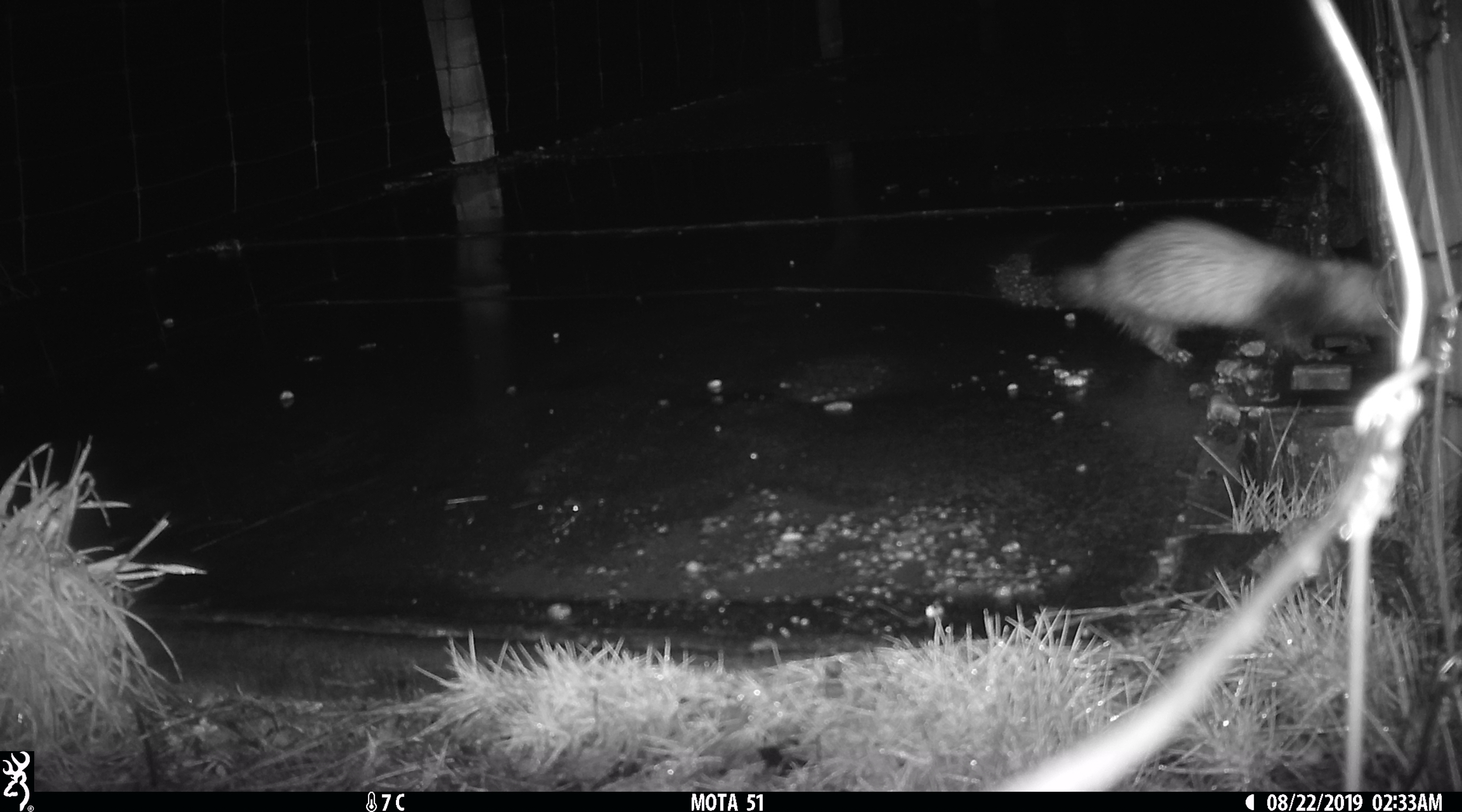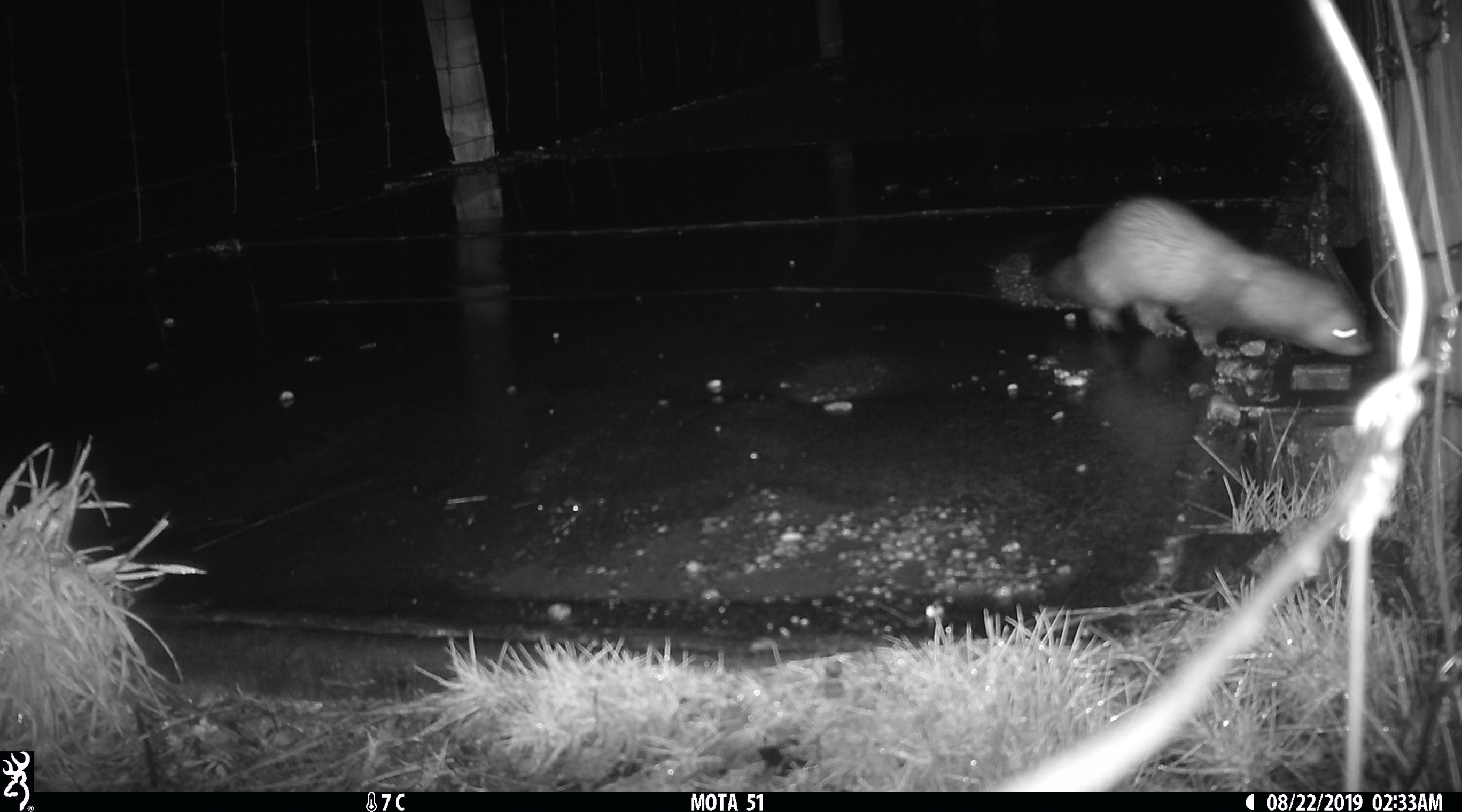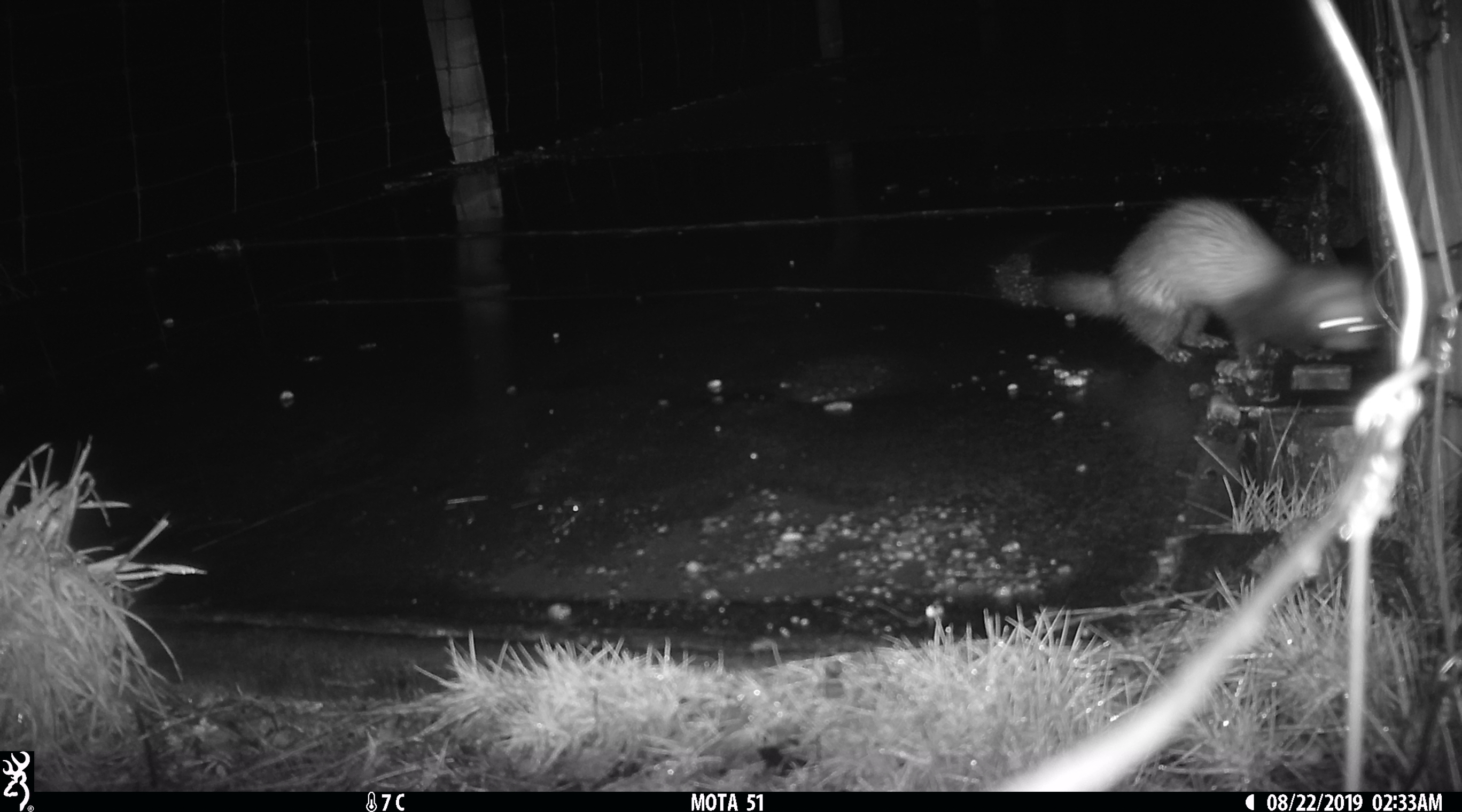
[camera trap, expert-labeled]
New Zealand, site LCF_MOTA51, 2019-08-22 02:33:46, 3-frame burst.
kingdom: Animalia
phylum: Chordata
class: Mammalia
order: Carnivora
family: Mustelidae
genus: Mustela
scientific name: Mustela furo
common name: ferret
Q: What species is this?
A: Ferret (Mustela furo).